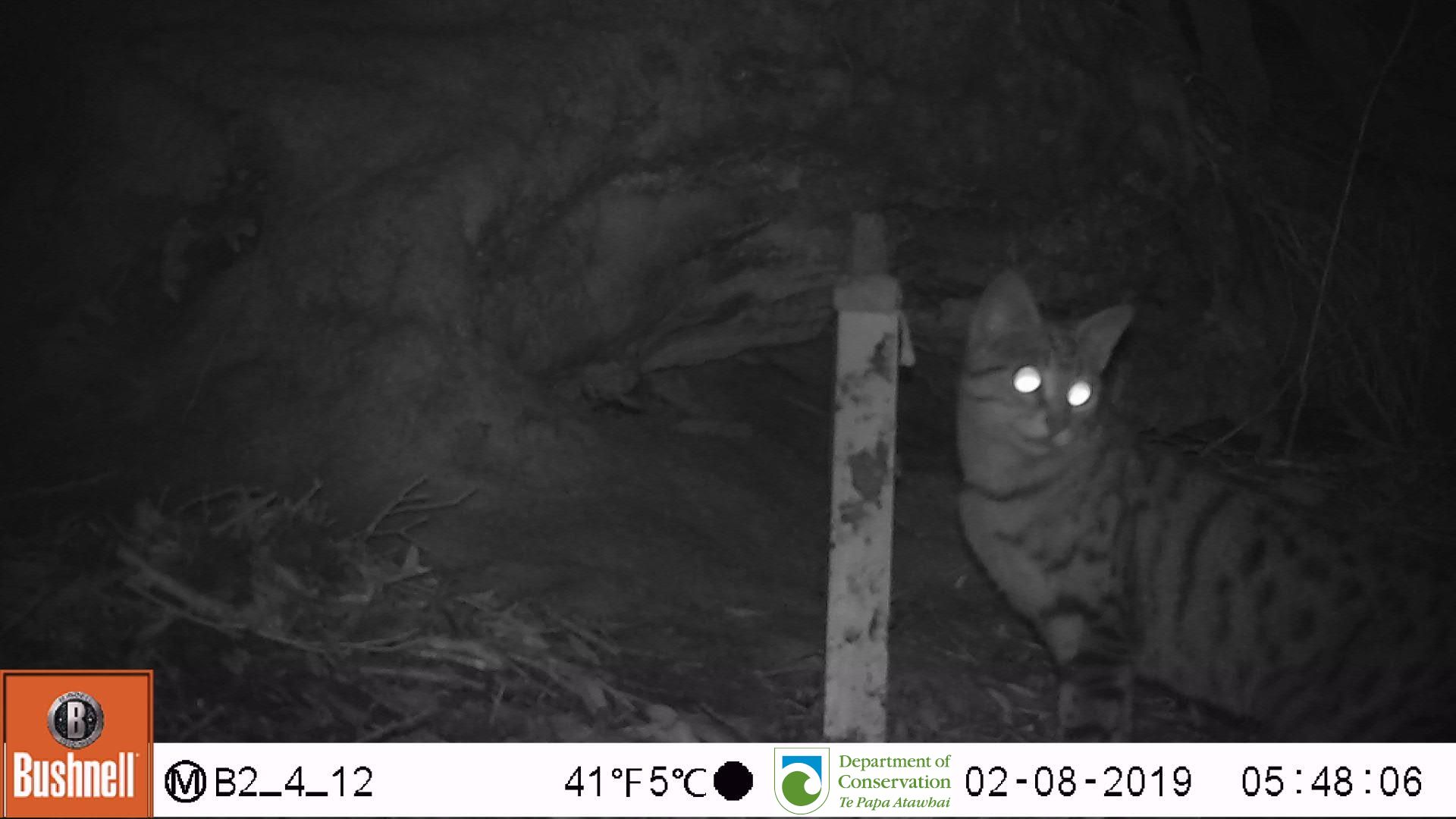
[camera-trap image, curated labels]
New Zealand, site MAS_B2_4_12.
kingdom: Animalia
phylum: Chordata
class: Mammalia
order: Carnivora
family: Felidae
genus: Felis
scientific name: Felis catus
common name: domestic cat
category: cat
Cat (domestic cat) (Felis catus).